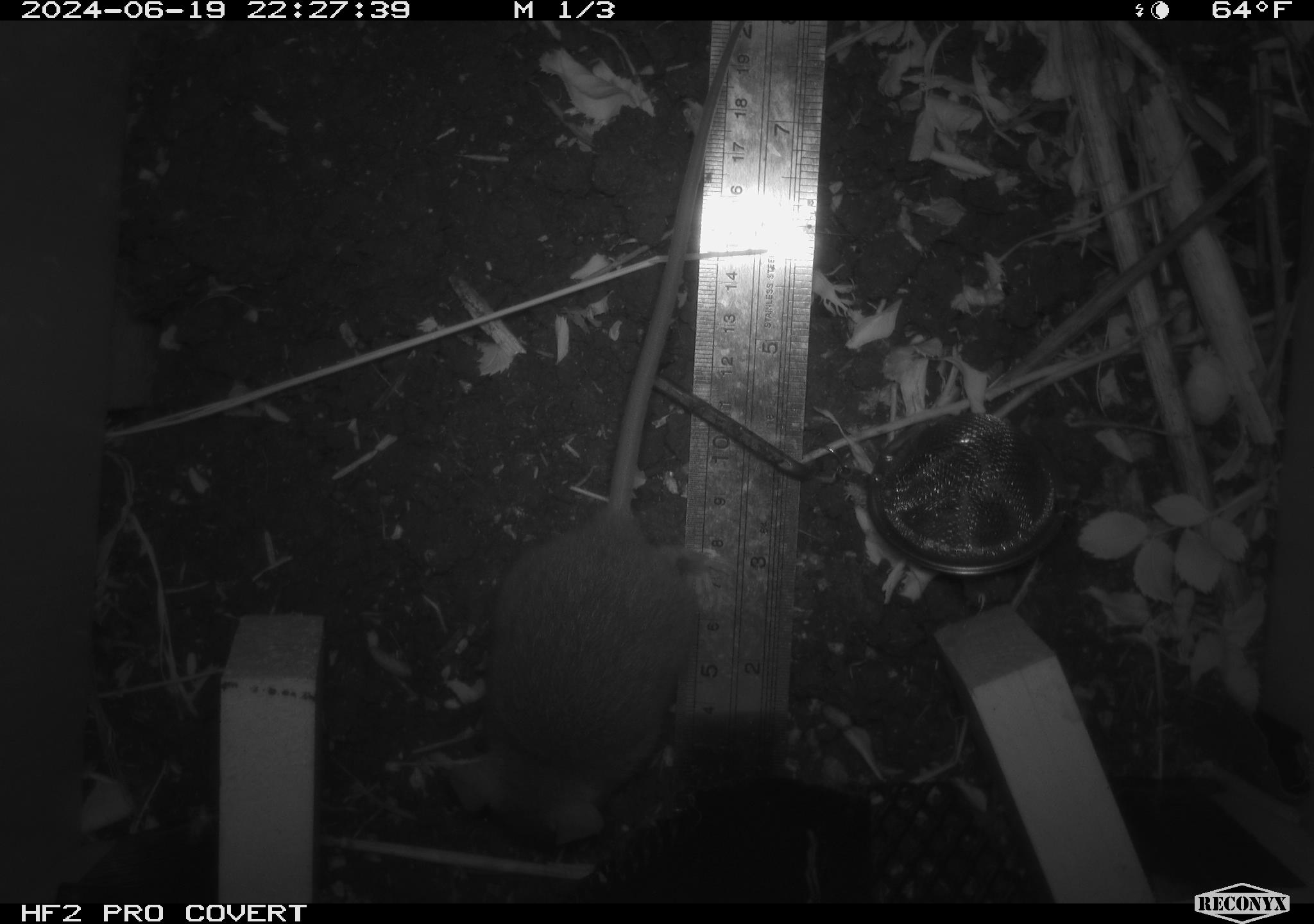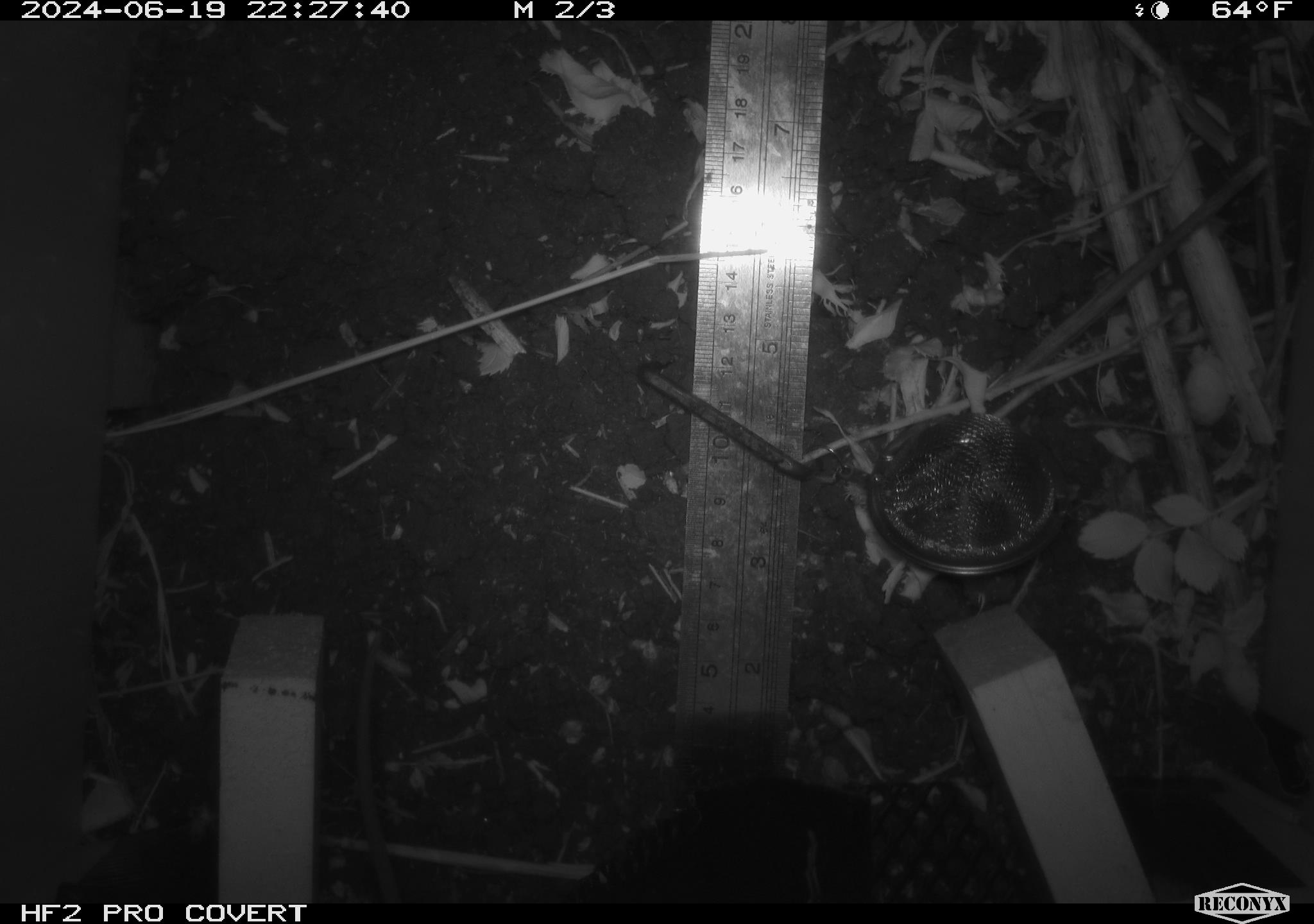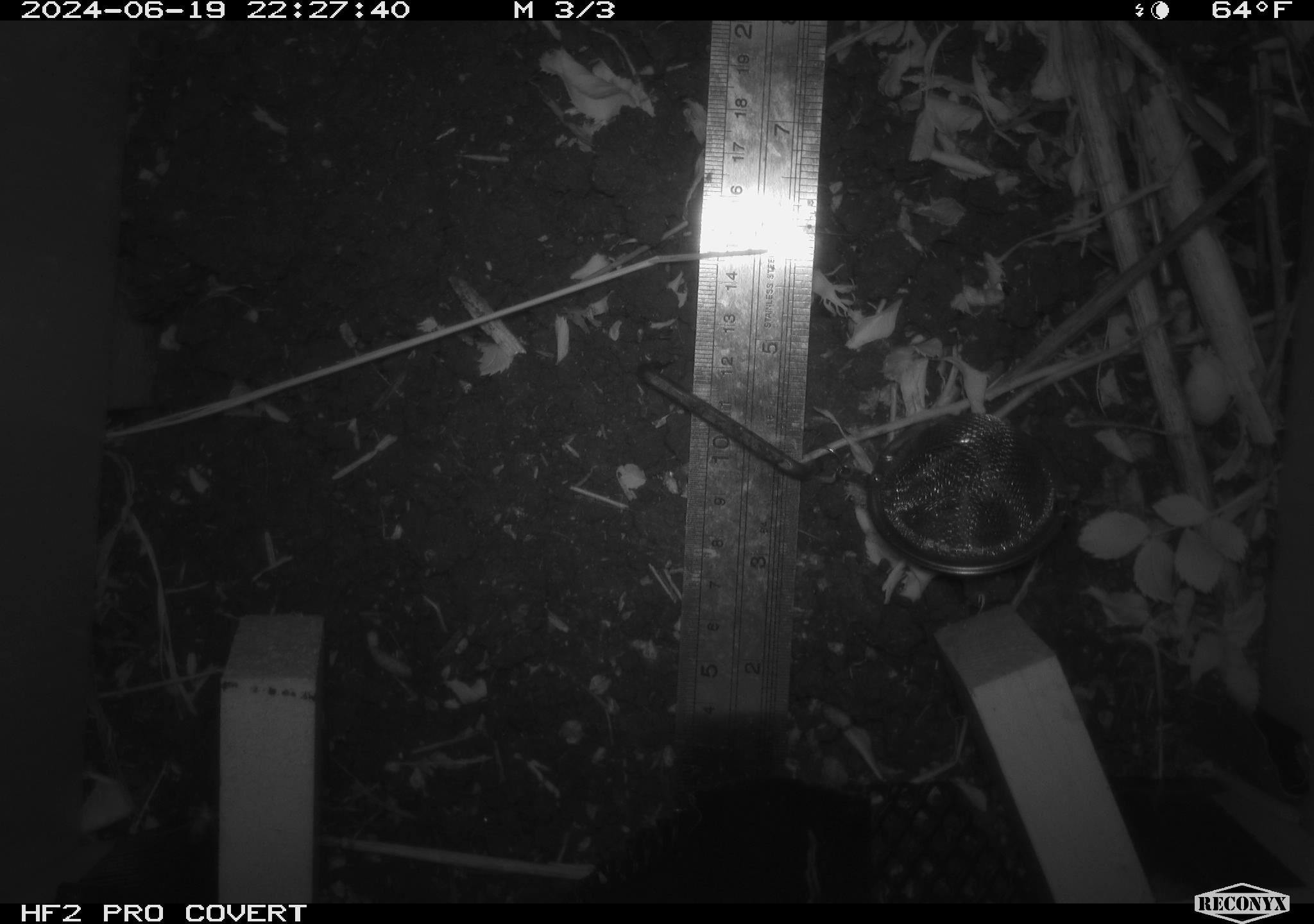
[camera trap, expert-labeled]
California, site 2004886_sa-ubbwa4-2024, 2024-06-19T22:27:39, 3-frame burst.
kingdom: Animalia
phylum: Chordata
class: Mammalia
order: Rodentia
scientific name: Rodentia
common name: woodrat or rat or mouse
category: woodrat or rat or mouse species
Woodrat or rat or mouse species (woodrat or rat or mouse) (Rodentia).